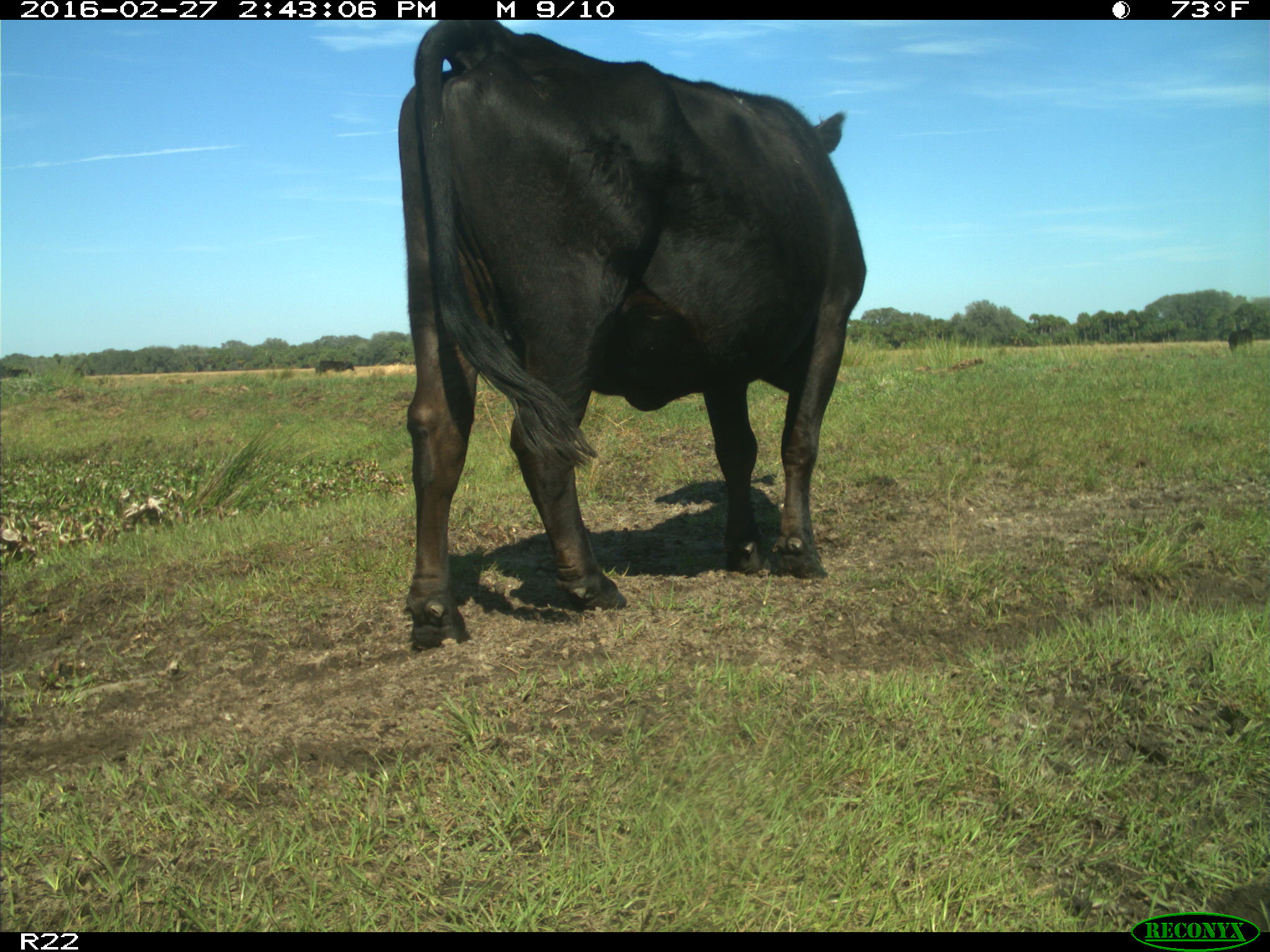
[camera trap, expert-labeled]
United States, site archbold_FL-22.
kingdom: Animalia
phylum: Chordata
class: Mammalia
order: Artiodactyla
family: Bovidae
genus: Bos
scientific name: Bos taurus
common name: domestic cow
Bos taurus (domestic cow).